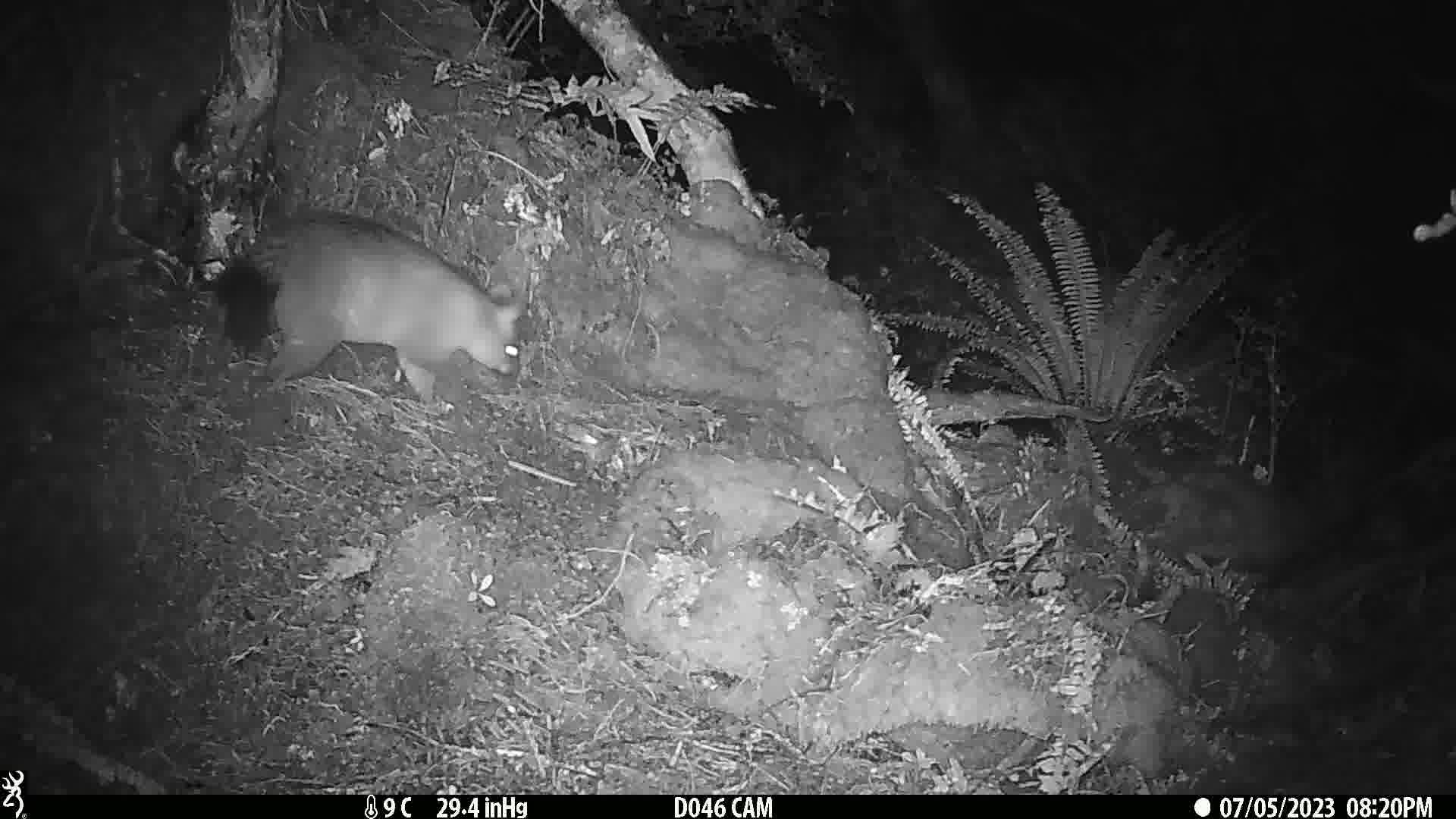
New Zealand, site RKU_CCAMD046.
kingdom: Animalia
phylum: Chordata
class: Mammalia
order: Diprotodontia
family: Phalangeridae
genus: Trichosurus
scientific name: Trichosurus vulpecula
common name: common brushtail possum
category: possum